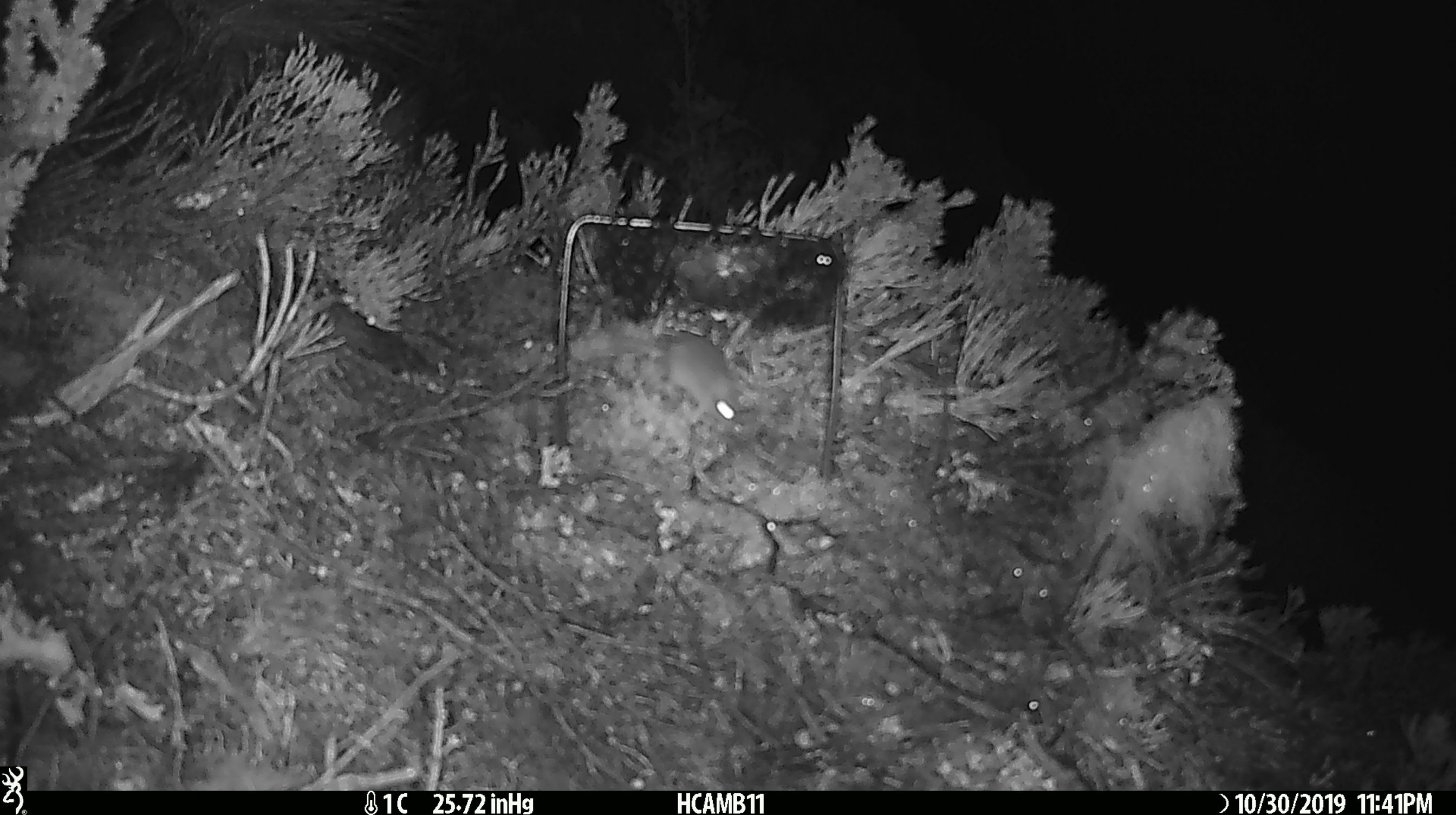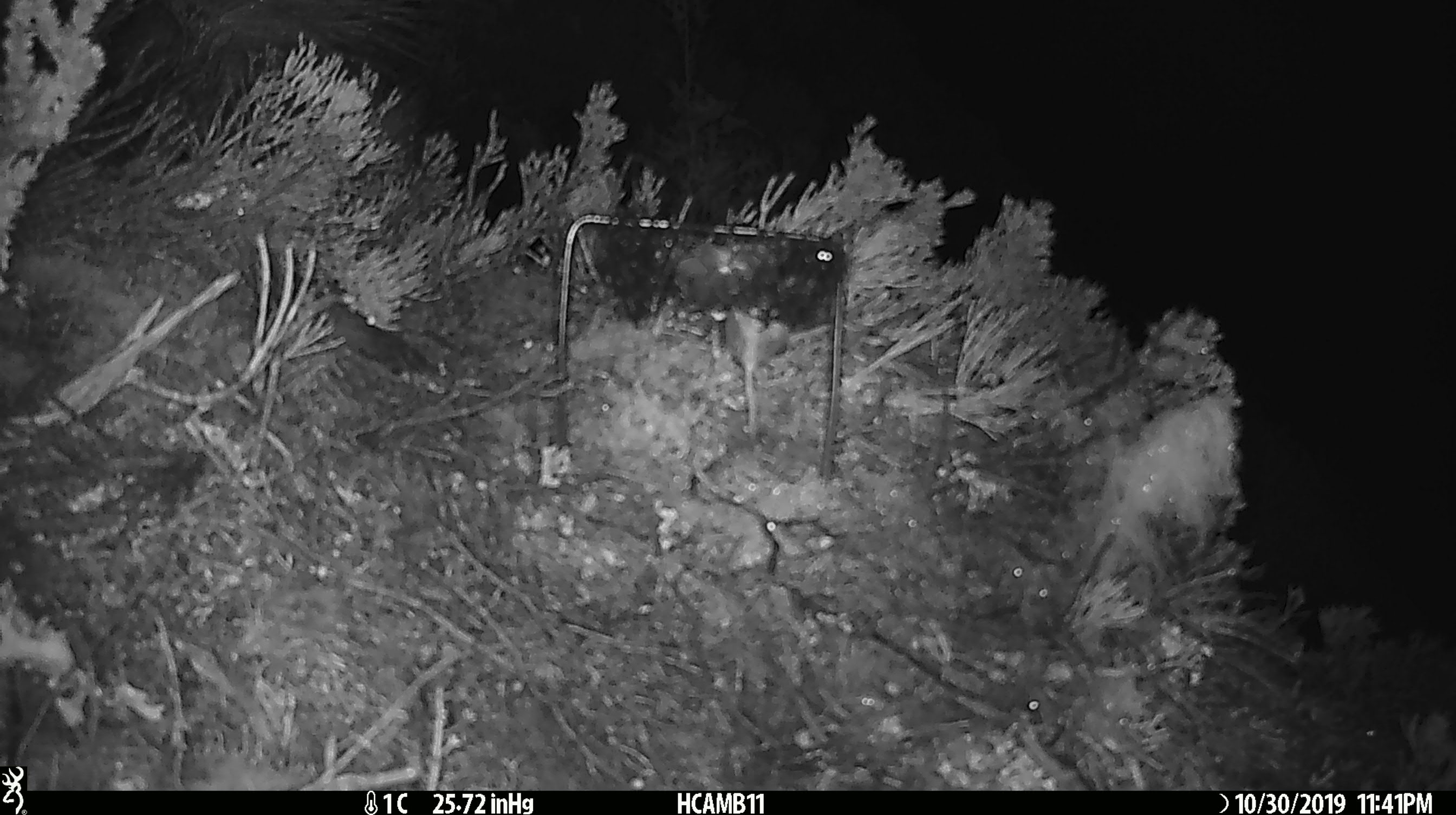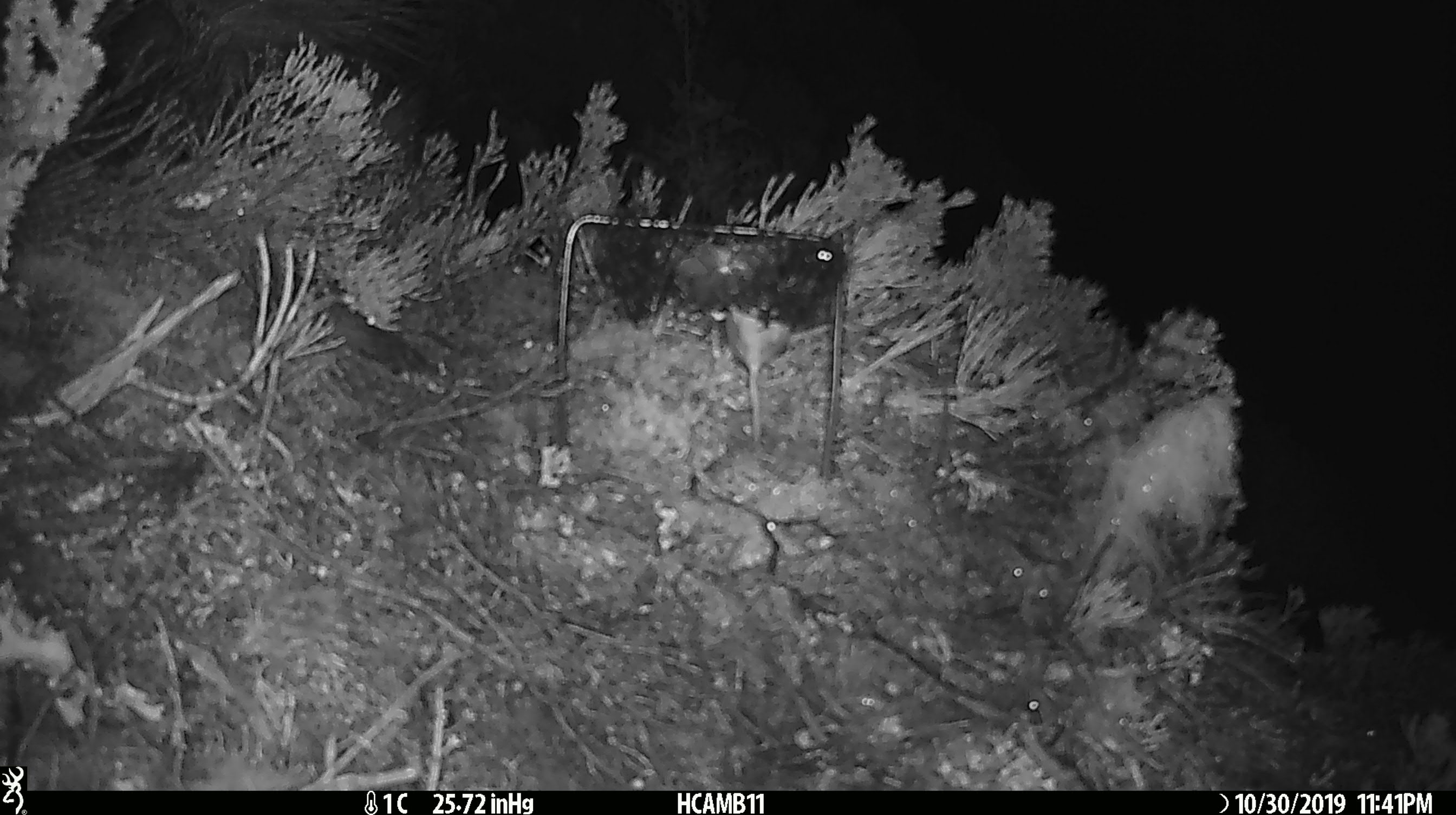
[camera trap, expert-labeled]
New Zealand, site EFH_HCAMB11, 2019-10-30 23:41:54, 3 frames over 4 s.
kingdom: Animalia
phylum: Chordata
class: Mammalia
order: Rodentia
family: Muridae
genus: Mus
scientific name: Mus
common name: mouse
Mouse (Mus).